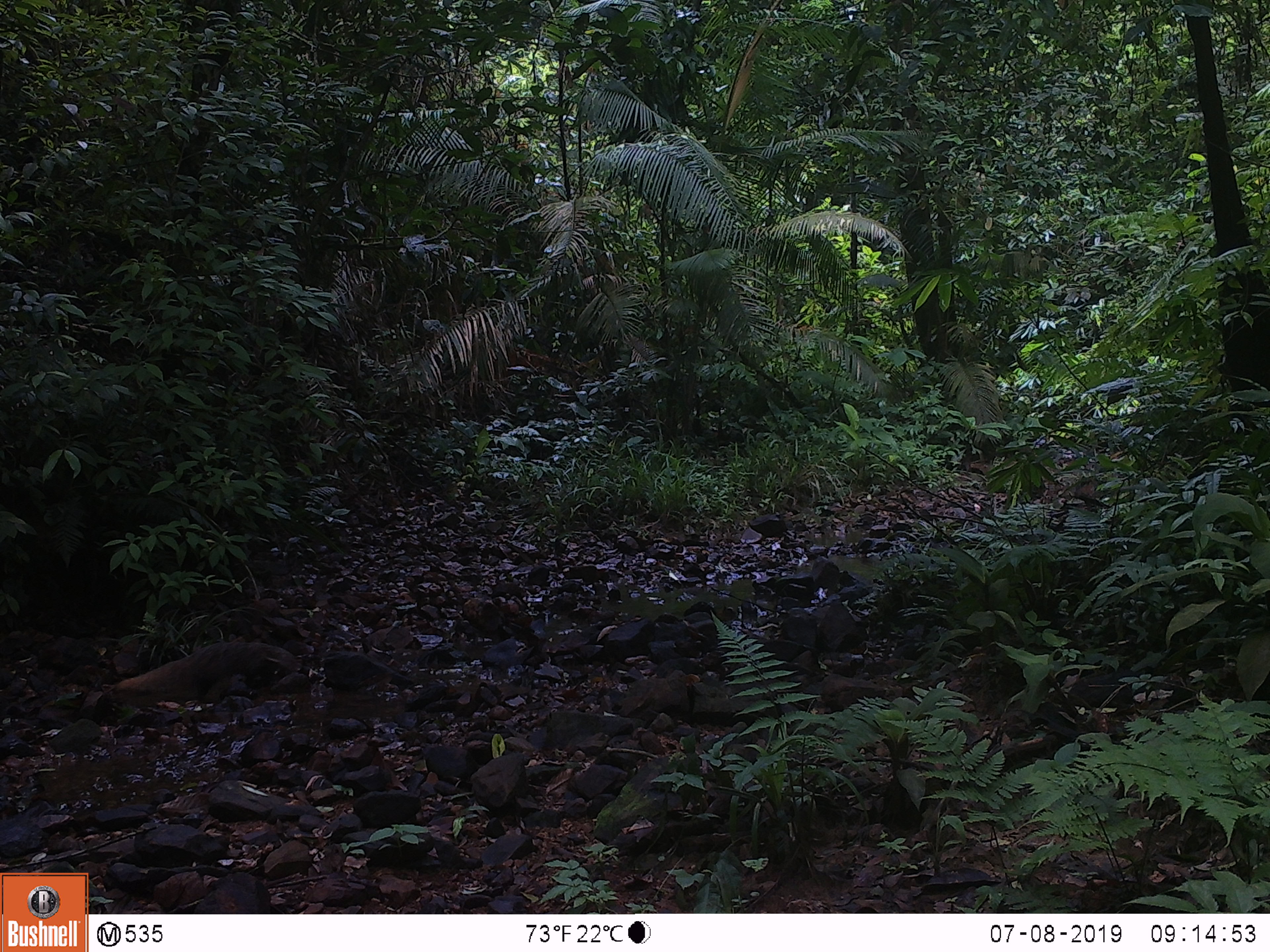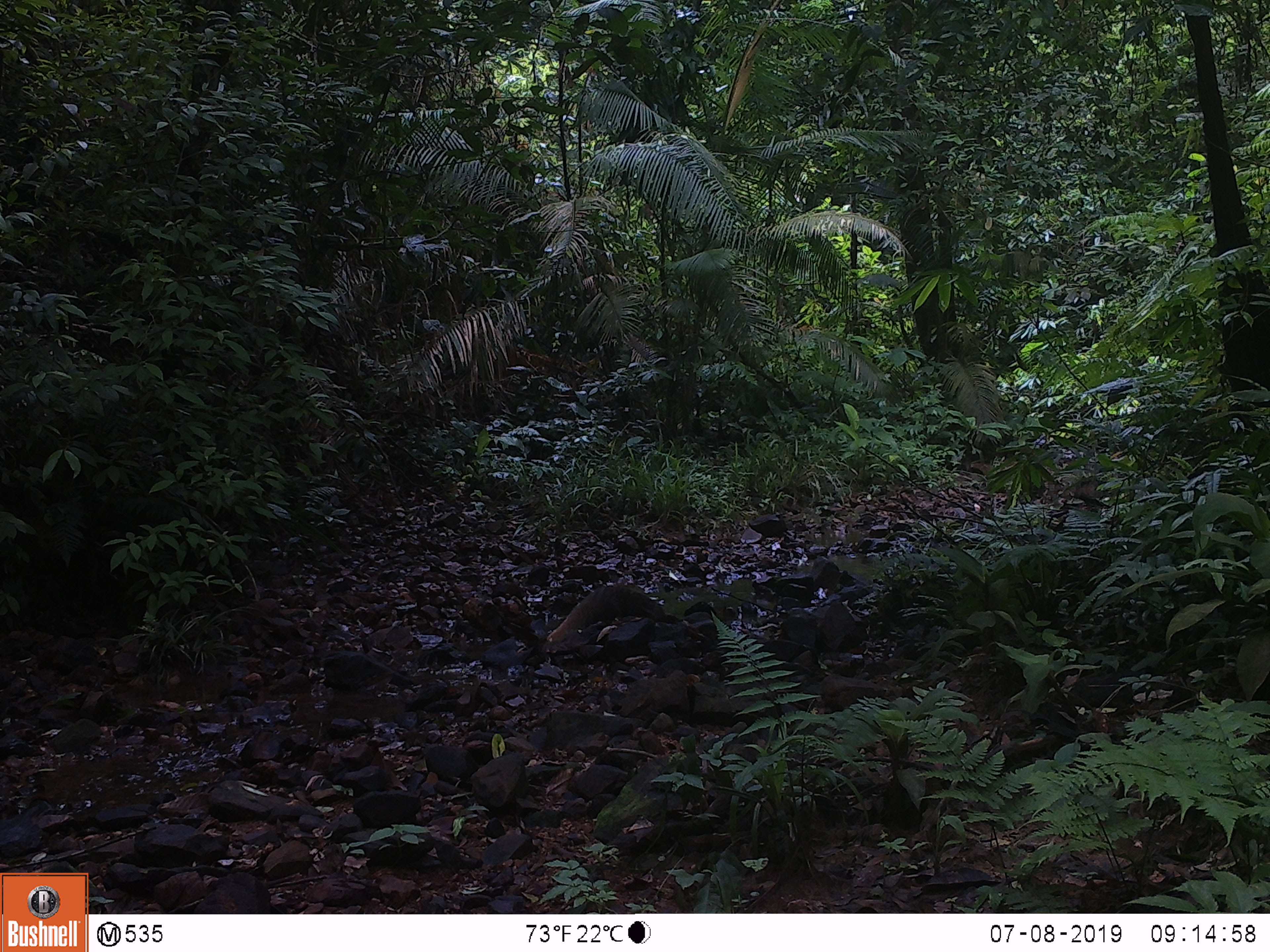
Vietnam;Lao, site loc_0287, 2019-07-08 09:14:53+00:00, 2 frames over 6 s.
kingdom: Animalia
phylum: Chordata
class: Mammalia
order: Carnivora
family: Herpestidae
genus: Urva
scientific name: Urva urva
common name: crab-eating mongoose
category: crab eating mongoose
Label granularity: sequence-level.